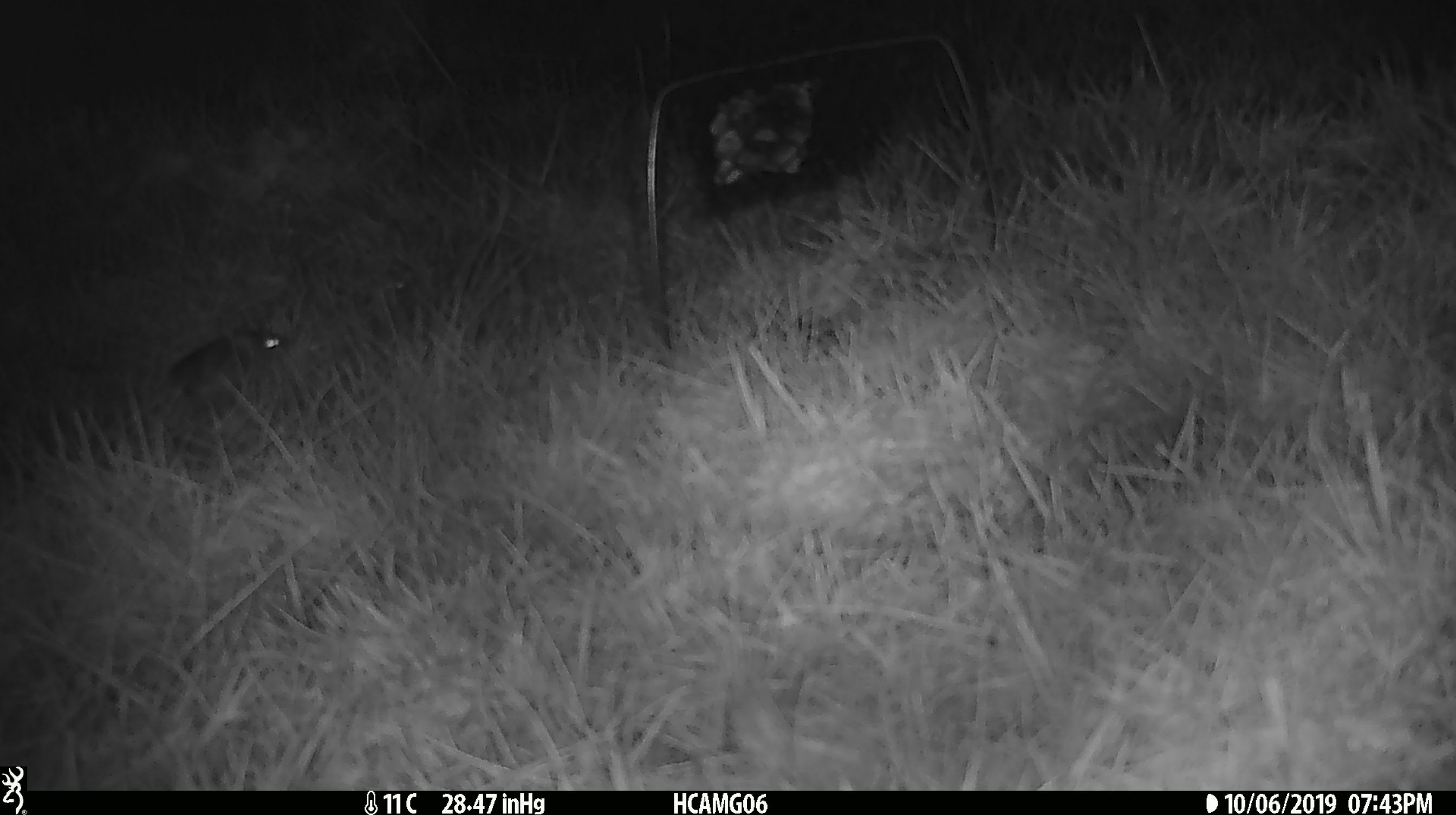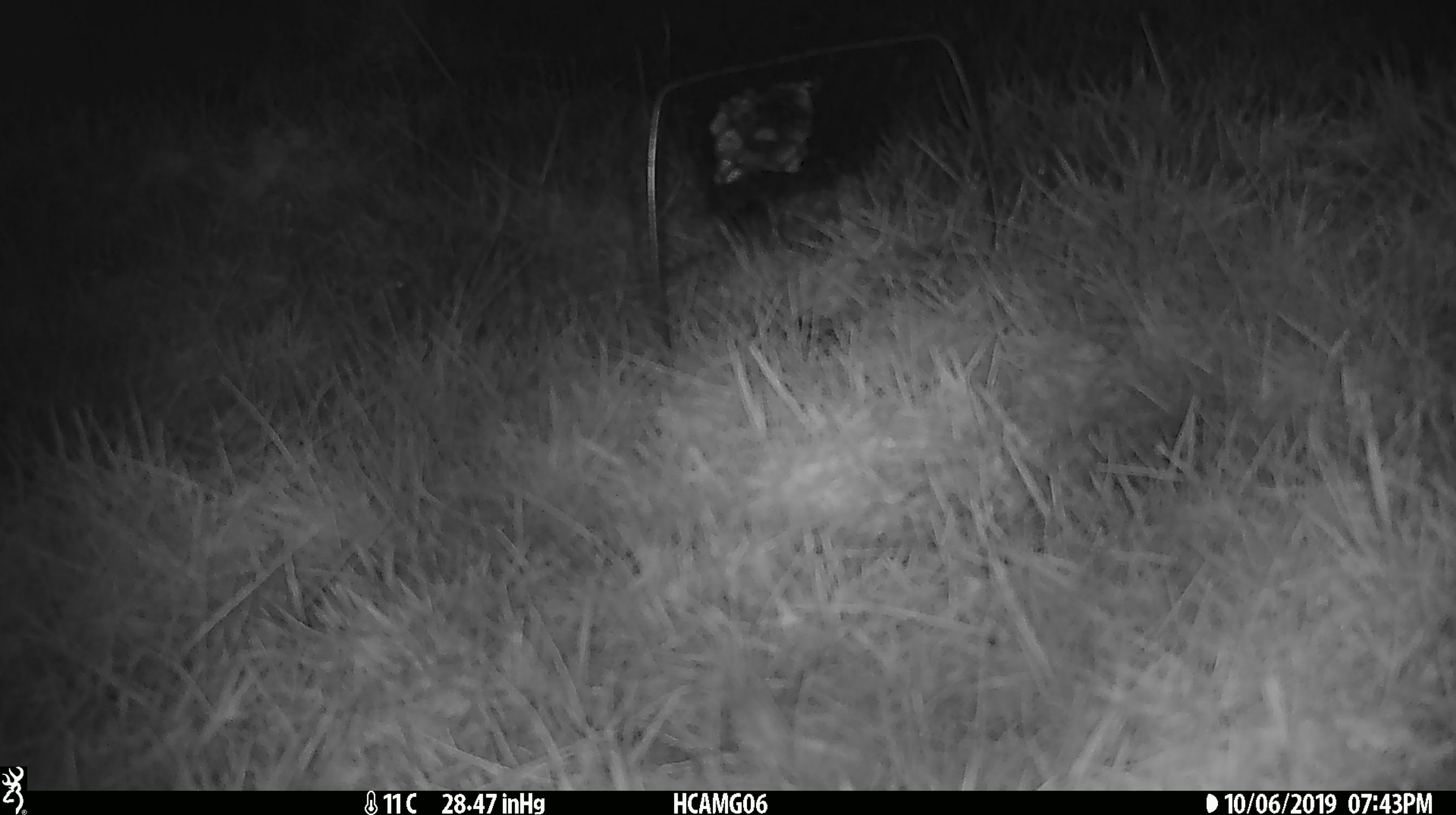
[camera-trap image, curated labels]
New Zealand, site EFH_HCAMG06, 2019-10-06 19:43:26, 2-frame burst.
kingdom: Animalia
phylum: Chordata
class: Mammalia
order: Rodentia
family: Muridae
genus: Mus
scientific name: Mus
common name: mouse